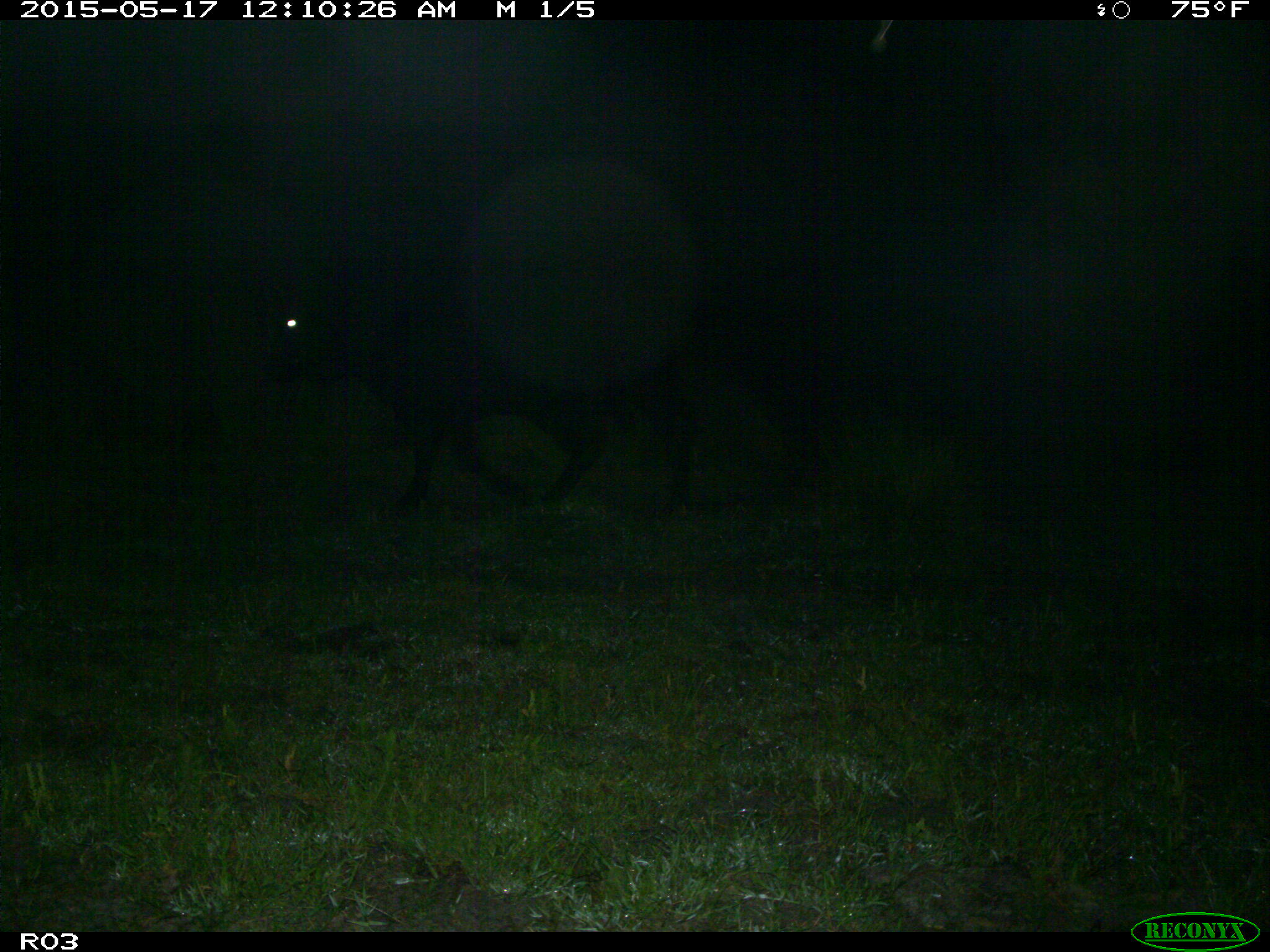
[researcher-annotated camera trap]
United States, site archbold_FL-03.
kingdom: Animalia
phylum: Chordata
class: Mammalia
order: Artiodactyla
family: Bovidae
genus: Bos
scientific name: Bos taurus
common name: domestic cow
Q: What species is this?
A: Bos taurus (domestic cow).